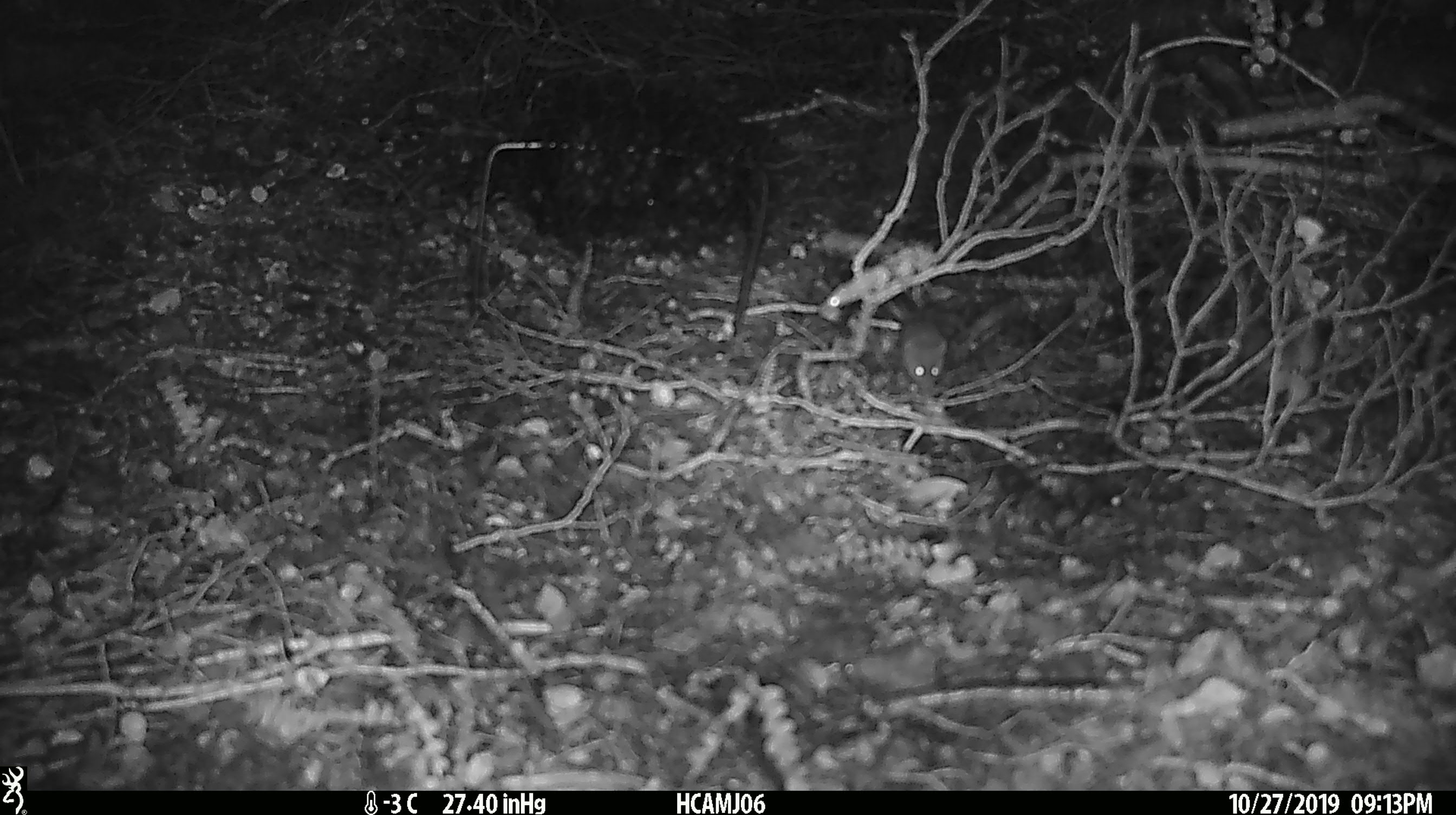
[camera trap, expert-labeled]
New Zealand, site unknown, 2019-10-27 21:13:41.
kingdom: Animalia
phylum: Chordata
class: Mammalia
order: Rodentia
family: Muridae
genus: Mus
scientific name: Mus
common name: mouse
Mouse (Mus).